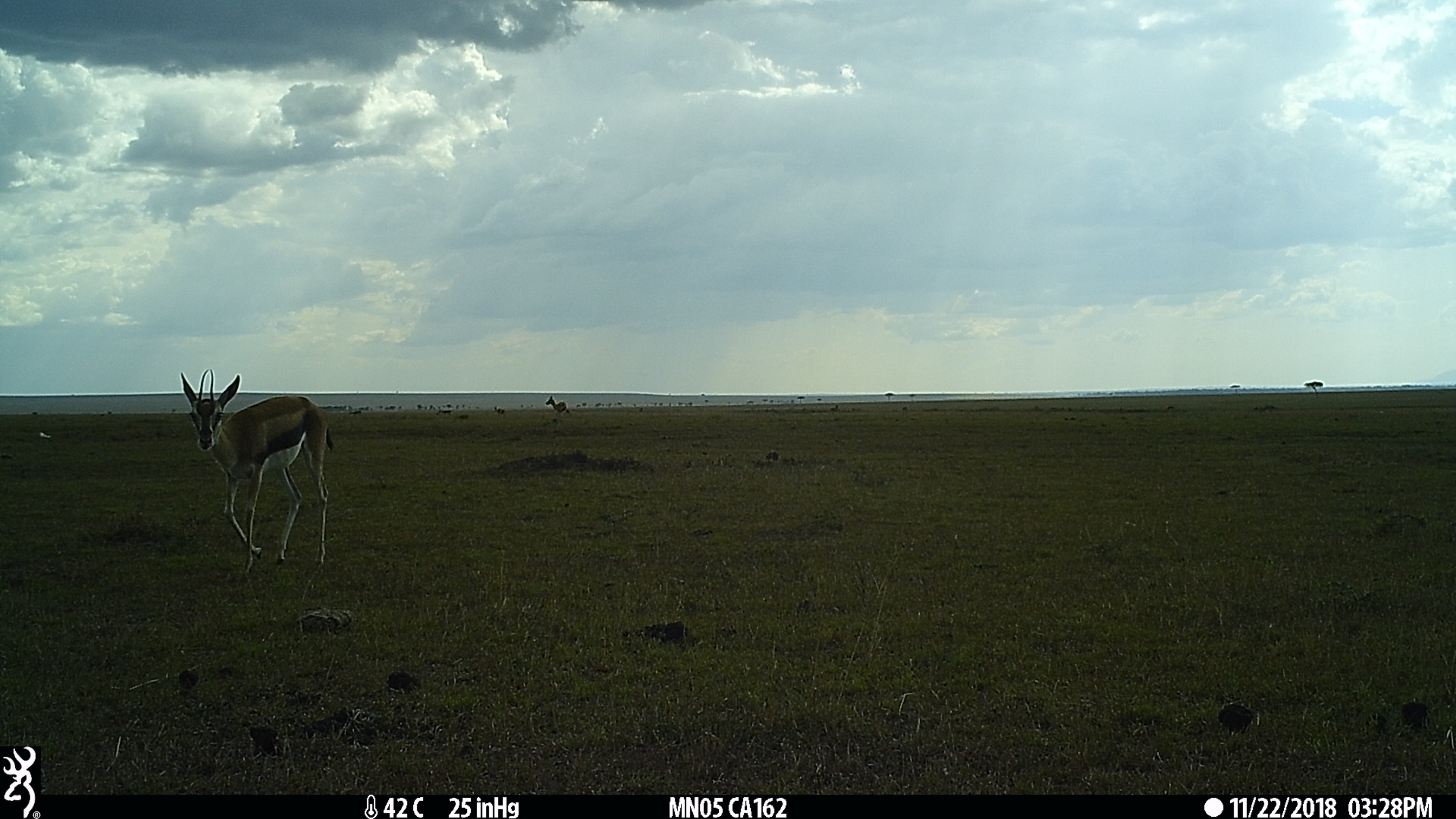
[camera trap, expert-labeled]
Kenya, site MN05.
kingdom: Animalia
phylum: Chordata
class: Mammalia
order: Artiodactyla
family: Bovidae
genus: Eudorcas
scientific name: Eudorcas thomsonii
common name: thomon's gazelle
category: gazelle thomsons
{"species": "gazelle thomsons (thomon's gazelle) (Eudorcas thomsonii)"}